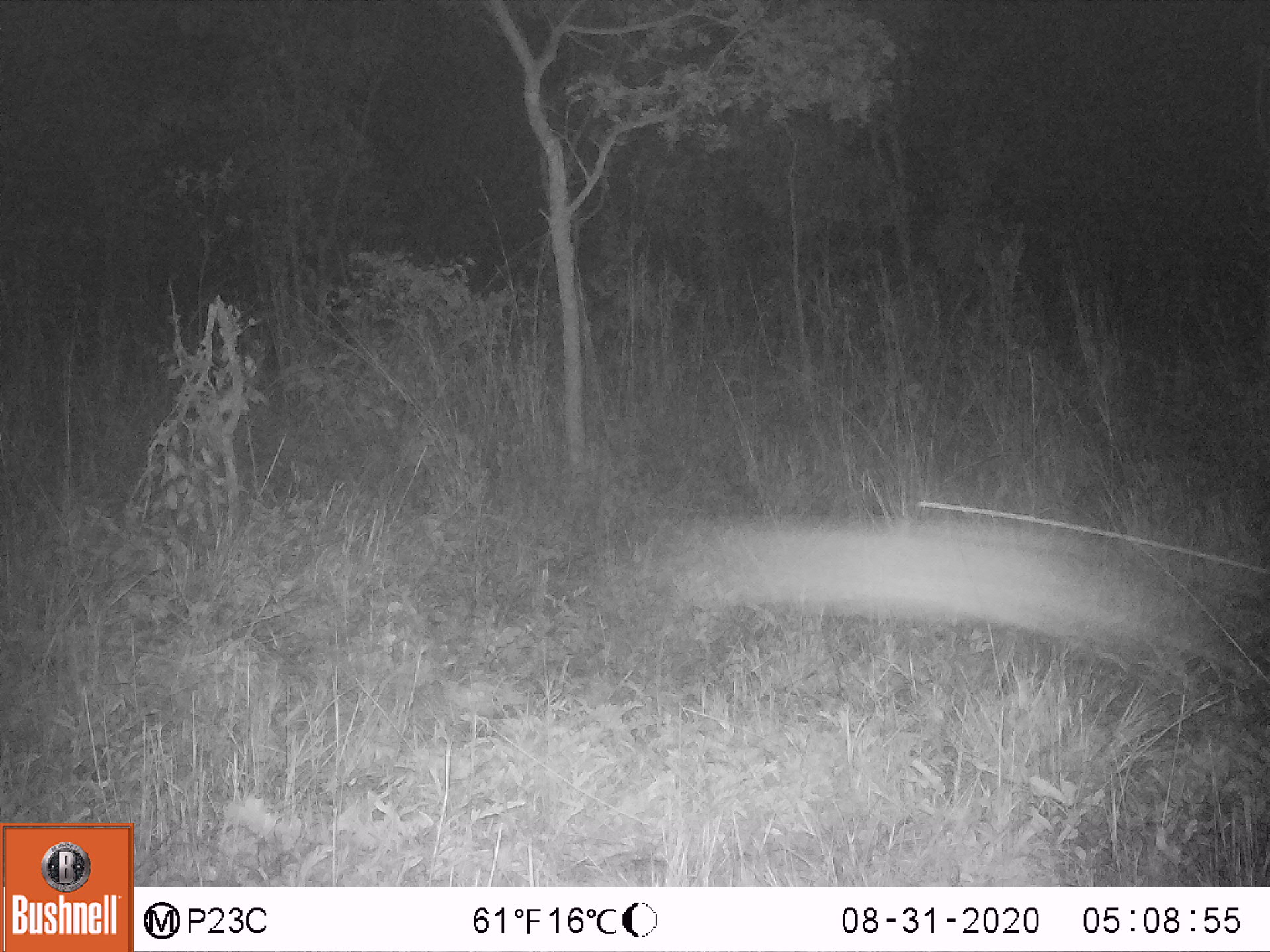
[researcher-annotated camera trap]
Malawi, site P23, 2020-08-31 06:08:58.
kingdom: Animalia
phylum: Chordata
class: Mammalia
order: Artiodactyla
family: Bovidae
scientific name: Antilopinae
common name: small antelope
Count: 1.